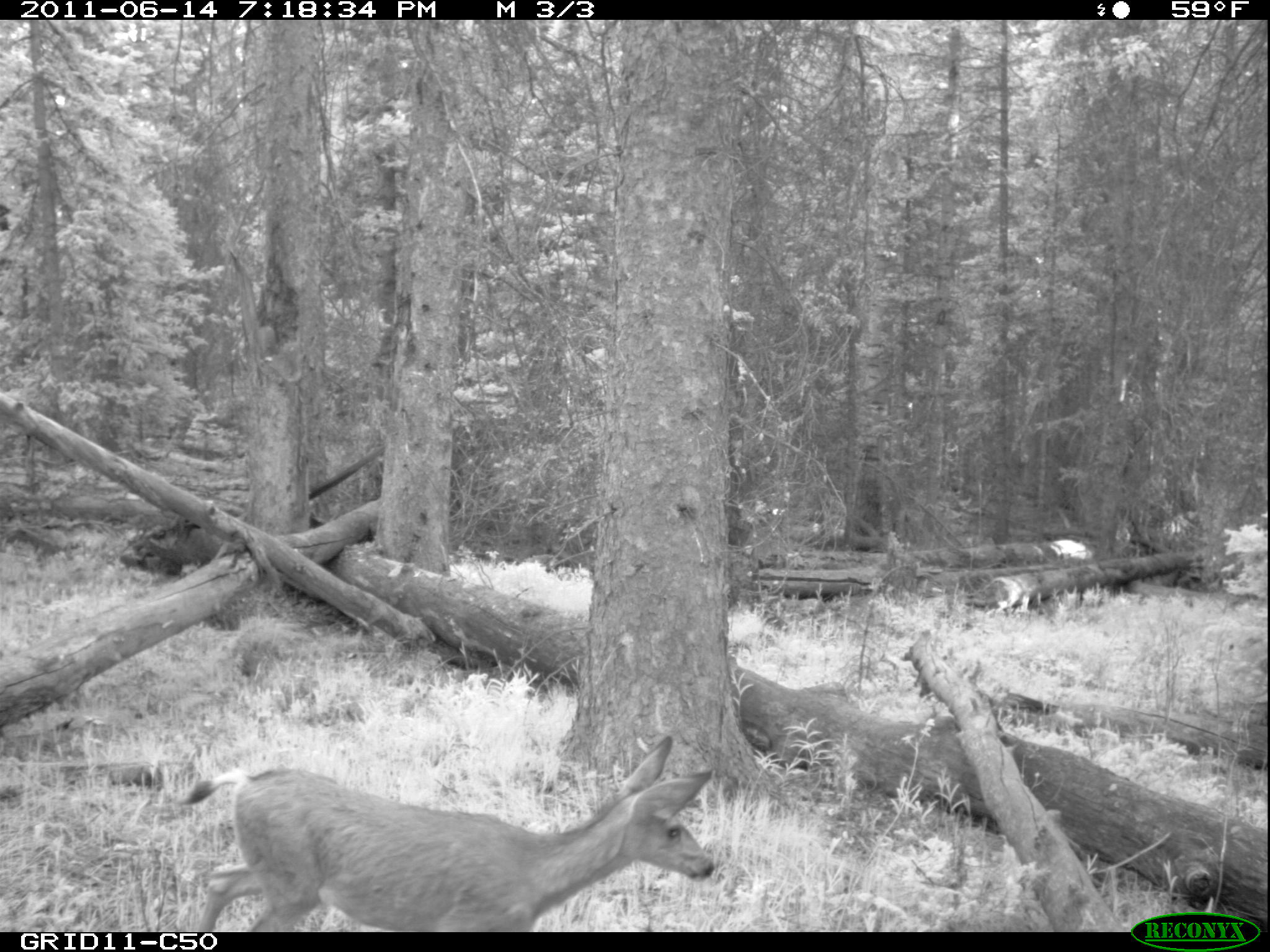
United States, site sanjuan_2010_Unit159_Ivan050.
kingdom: Animalia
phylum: Chordata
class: Mammalia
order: Artiodactyla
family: Cervidae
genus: Odocoileus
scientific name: Odocoileus hemionus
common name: mule deer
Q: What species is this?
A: Odocoileus hemionus (mule deer).